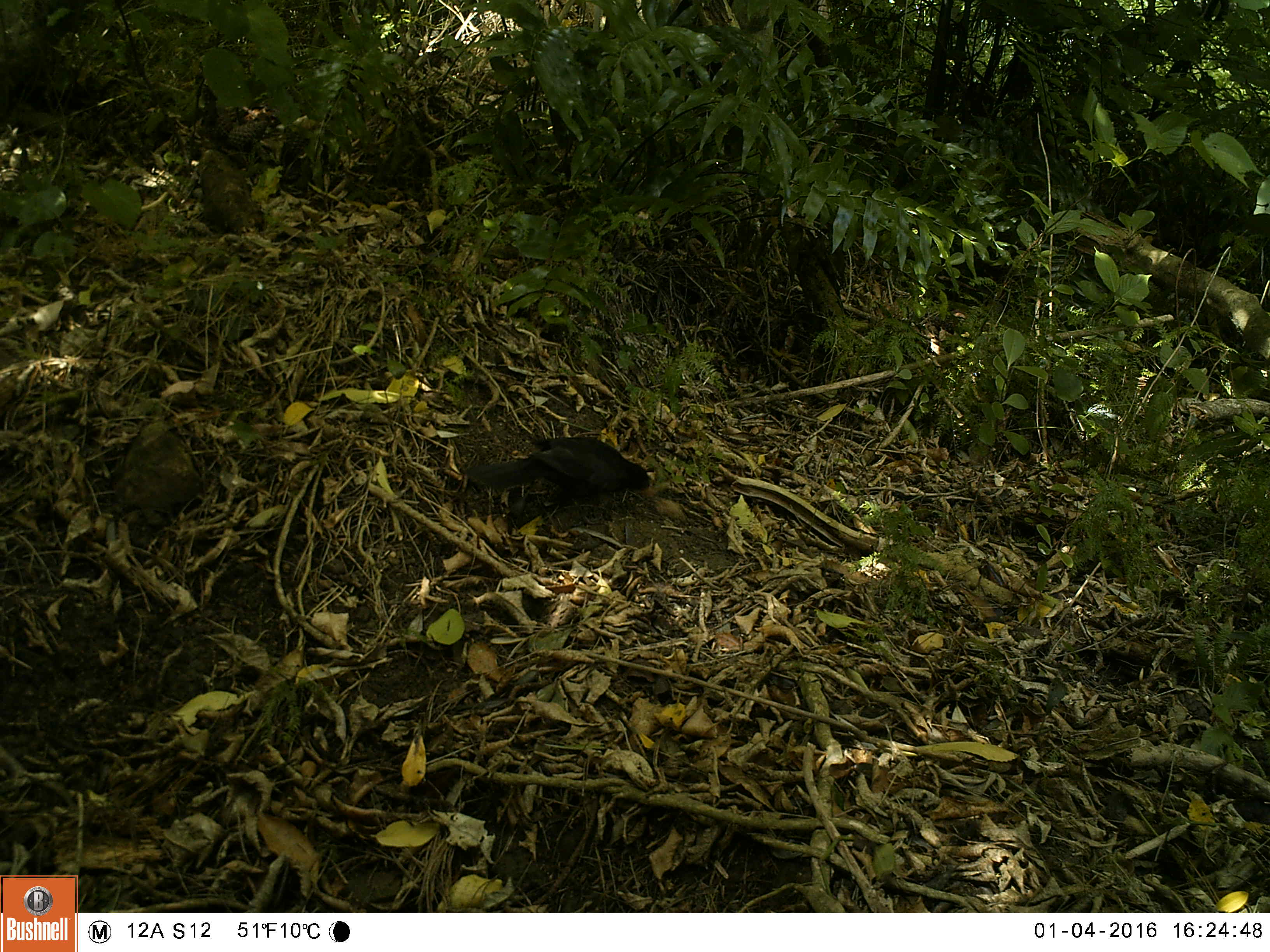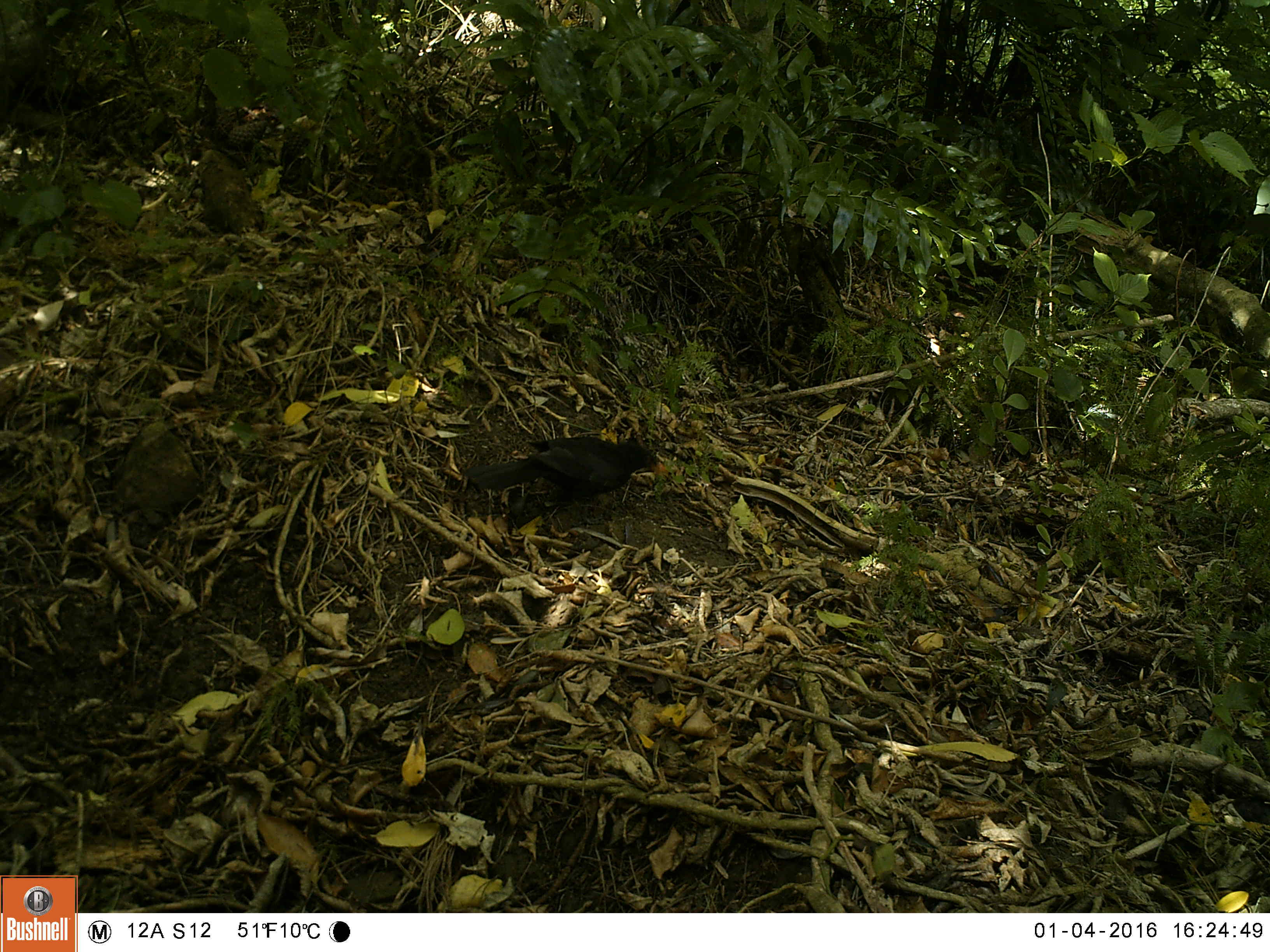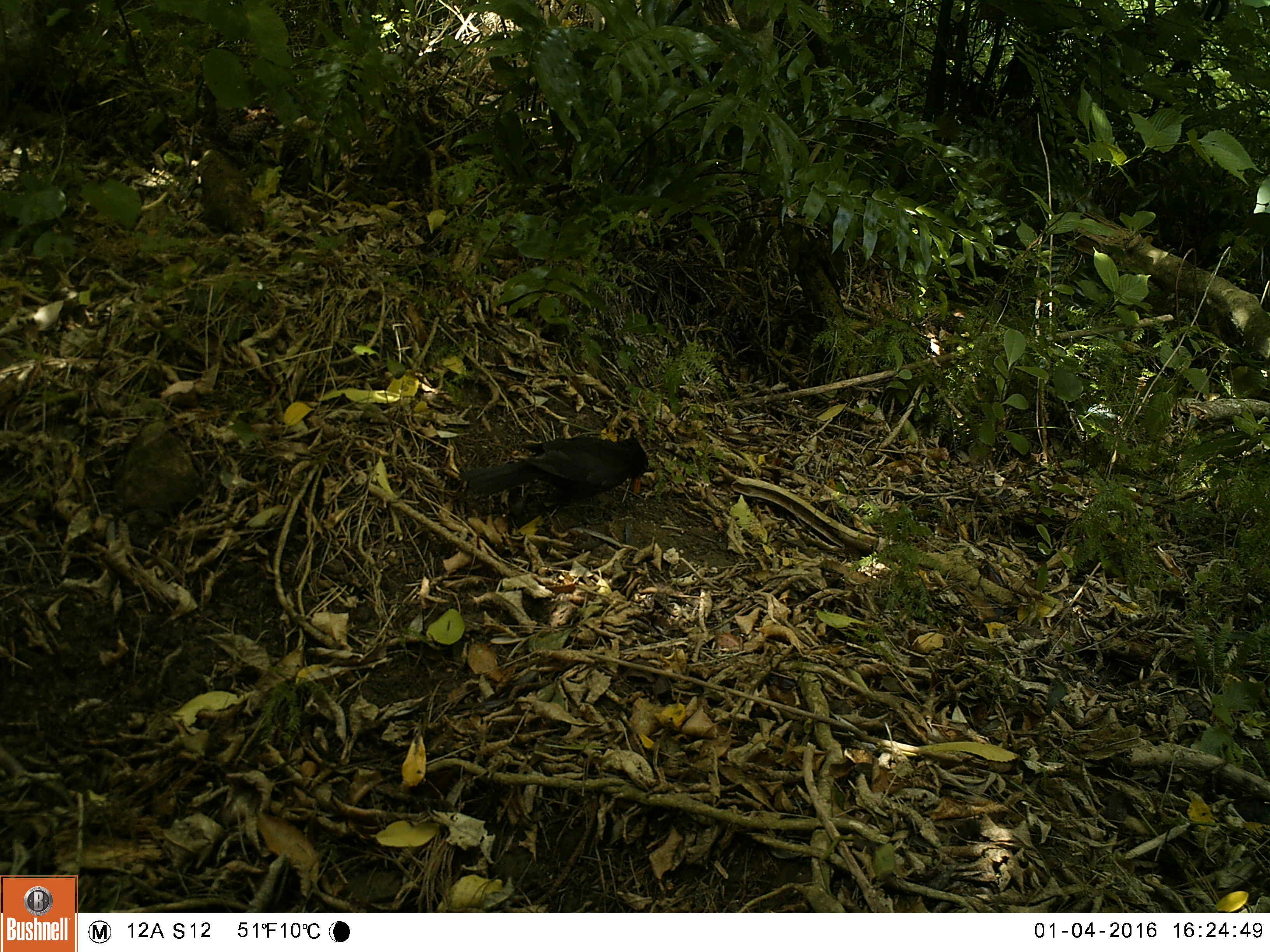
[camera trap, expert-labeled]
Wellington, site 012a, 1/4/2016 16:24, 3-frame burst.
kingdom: Animalia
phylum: Chordata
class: Aves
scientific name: Aves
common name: bird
Bird (Aves).